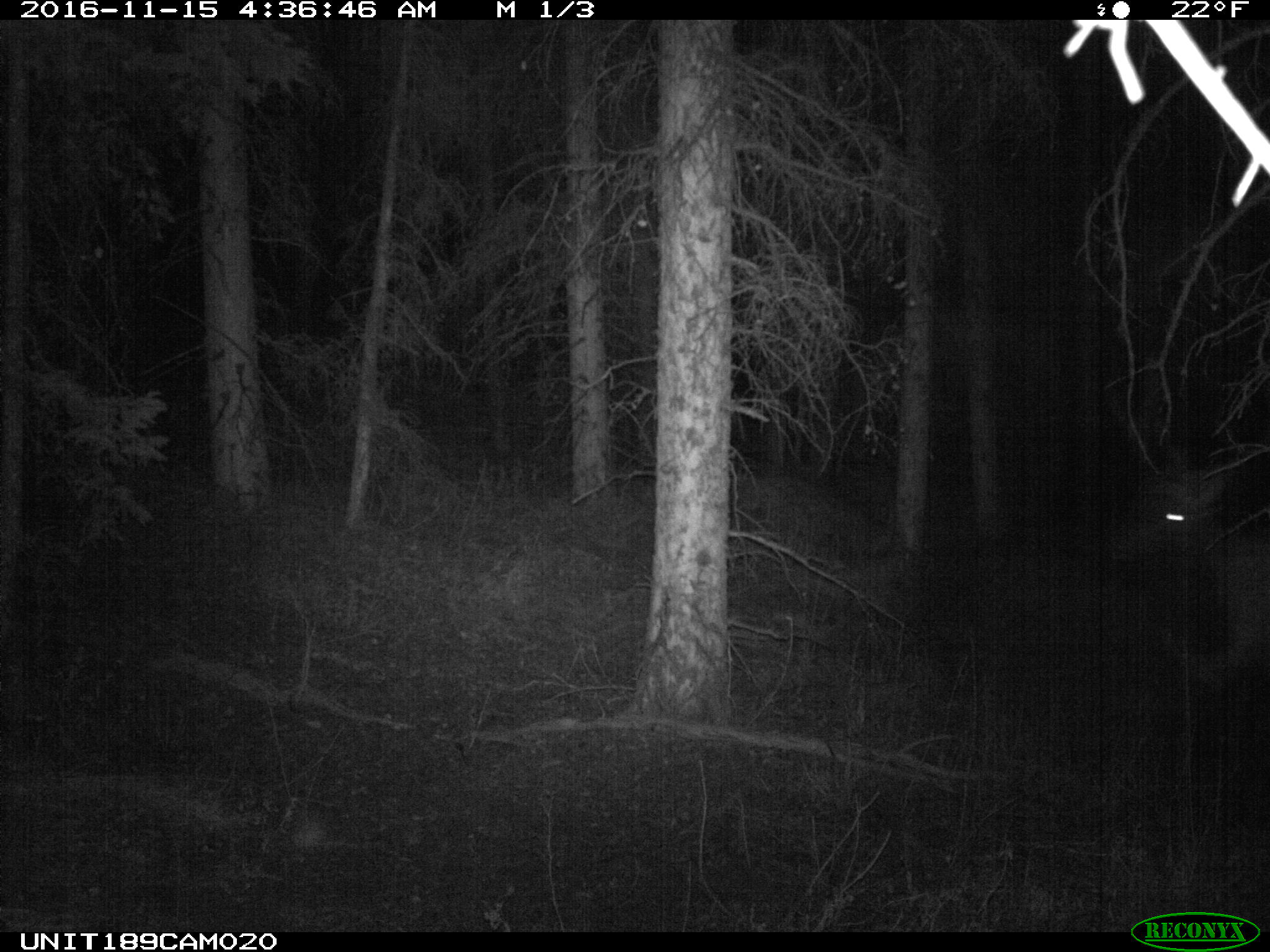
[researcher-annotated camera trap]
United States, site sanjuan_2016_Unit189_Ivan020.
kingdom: Animalia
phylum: Chordata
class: Mammalia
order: Artiodactyla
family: Cervidae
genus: Cervus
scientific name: Cervus elaphus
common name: red deer